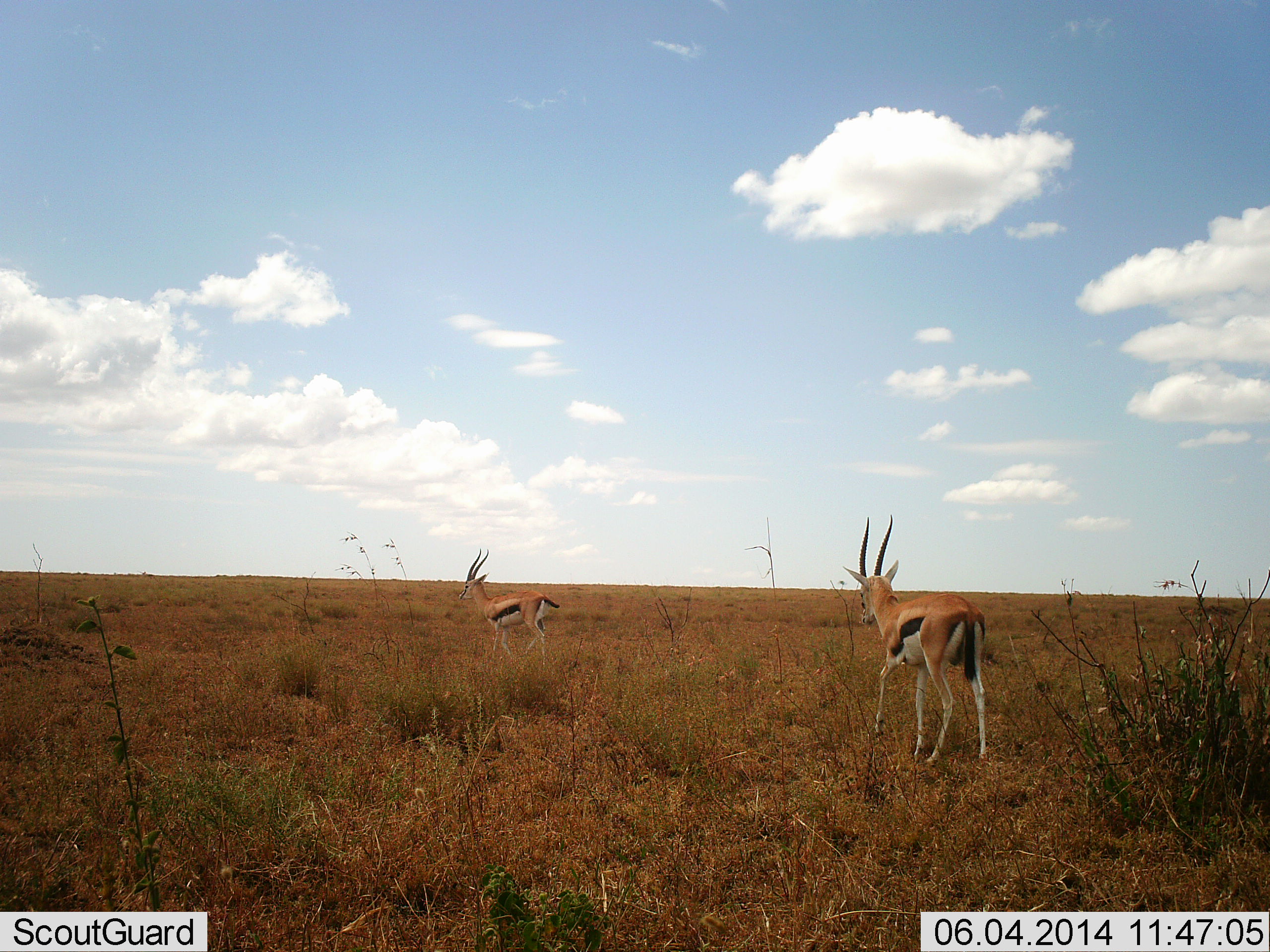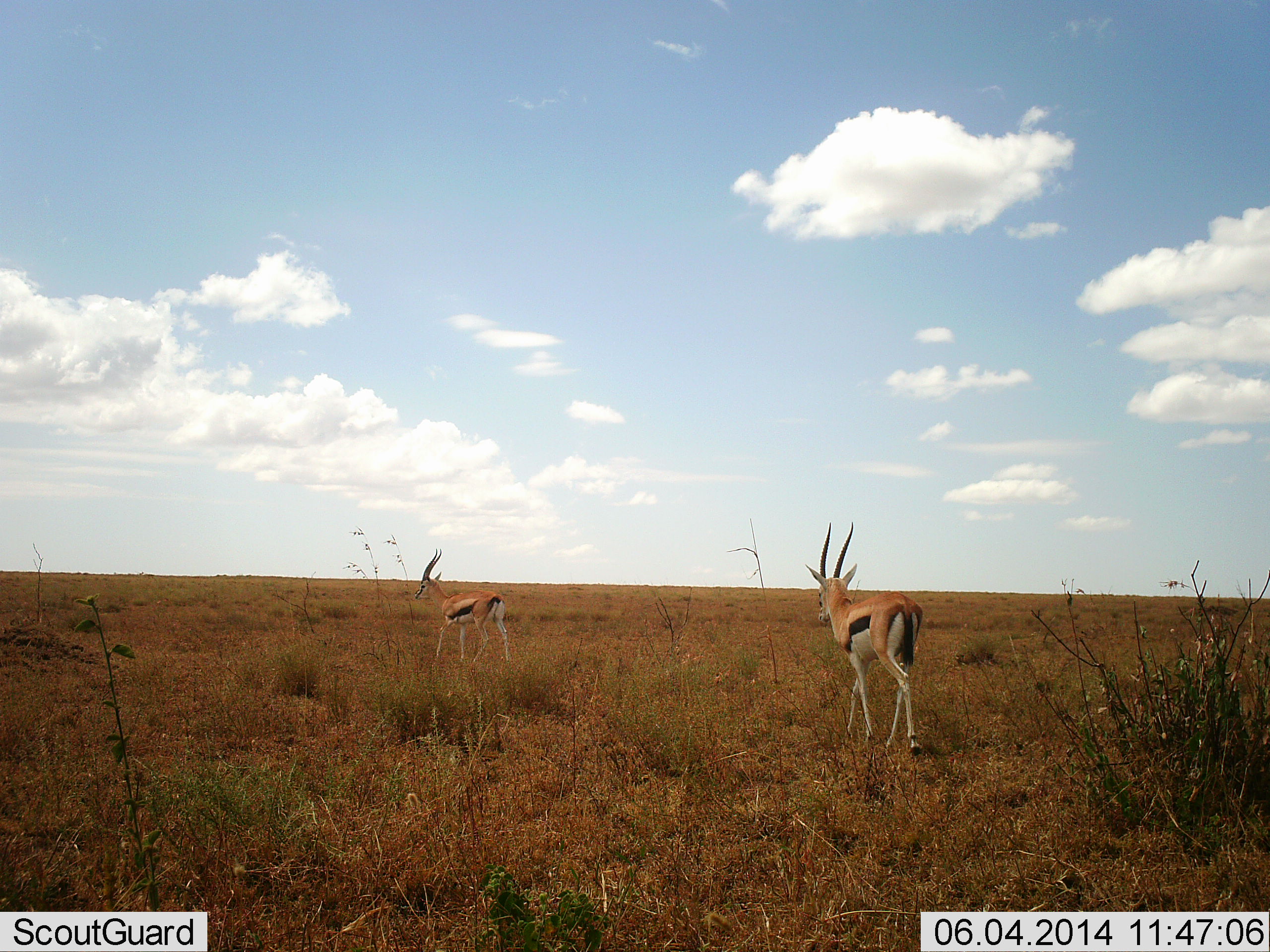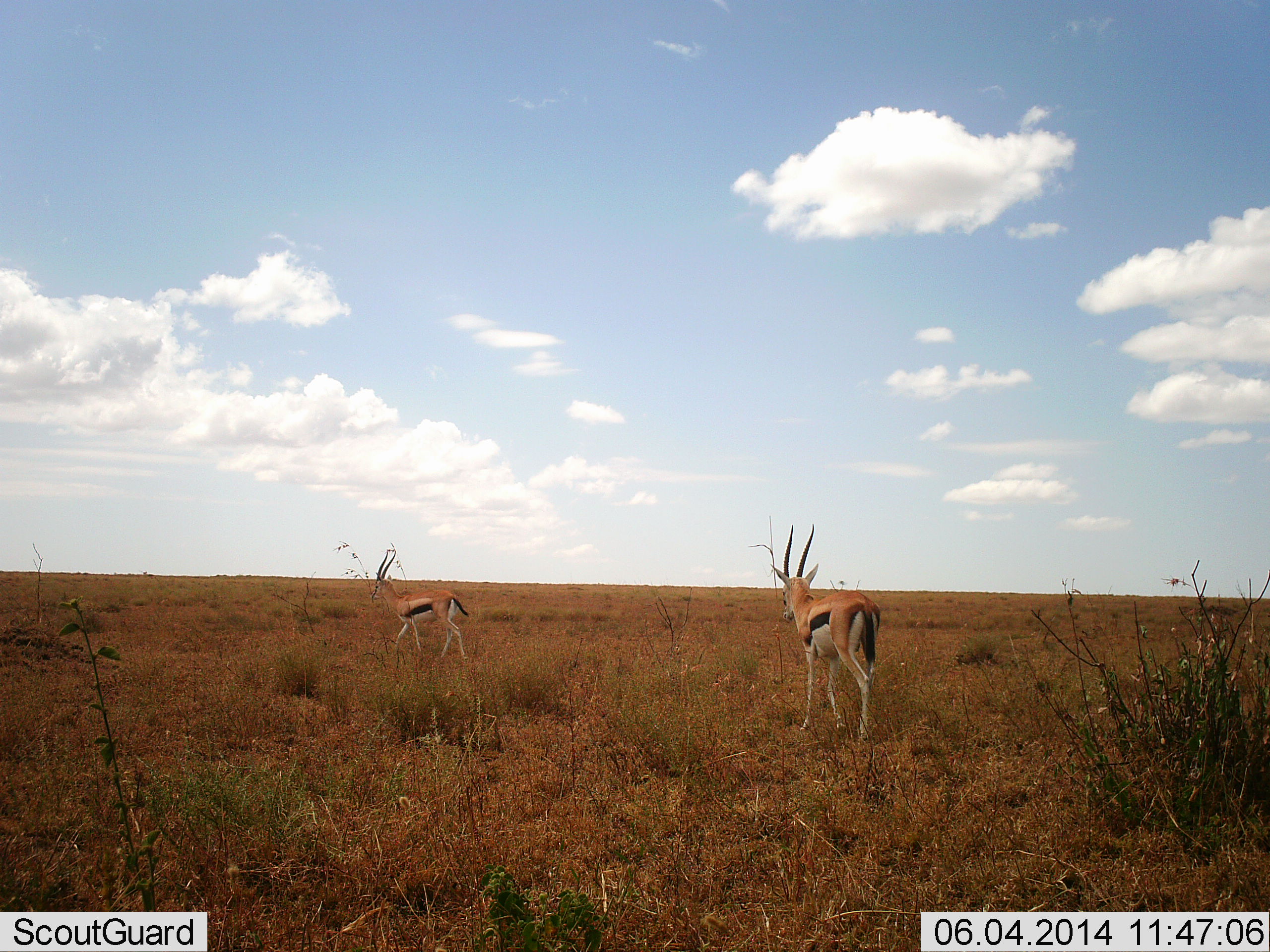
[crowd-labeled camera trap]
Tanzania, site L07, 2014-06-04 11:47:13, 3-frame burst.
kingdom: Animalia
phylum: Chordata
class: Mammalia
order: Artiodactyla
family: Bovidae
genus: Eudorcas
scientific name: Eudorcas thomsonii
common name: thomson's gazelle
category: gazellethomsons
Gazellethomsons (thomson's gazelle) (Eudorcas thomsonii), count 2. Behavior (volunteer vote fractions): standing 10%, resting 0%, moving 90%, interacting 0%. Young present (vote fraction): 0%. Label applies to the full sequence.